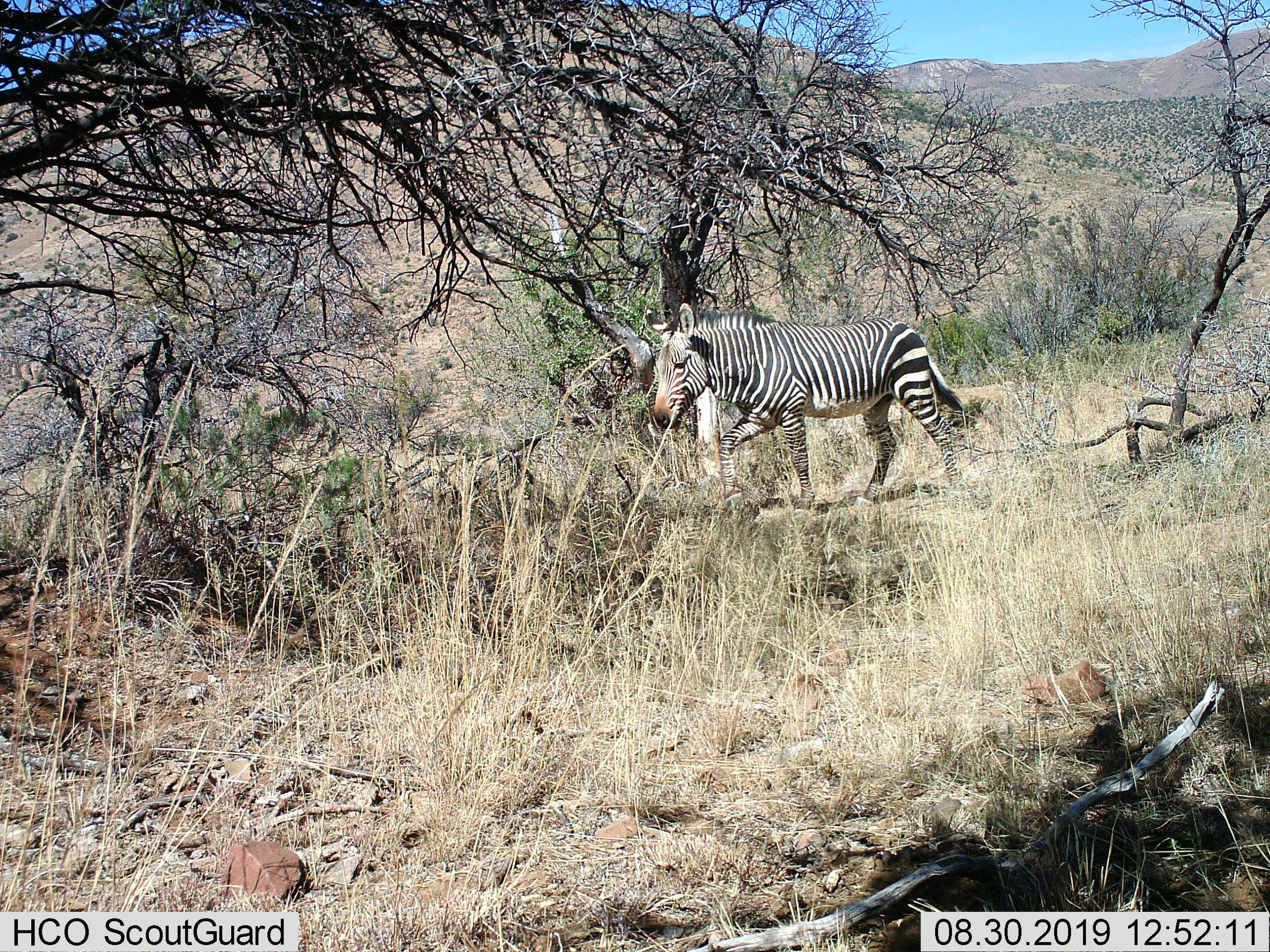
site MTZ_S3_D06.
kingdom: Animalia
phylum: Chordata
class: Mammalia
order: Perissodactyla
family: Equidae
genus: Equus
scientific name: Equus zebra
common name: mountain zebra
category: zebramountain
Zebramountain (mountain zebra) (Equus zebra), count 1. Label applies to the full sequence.